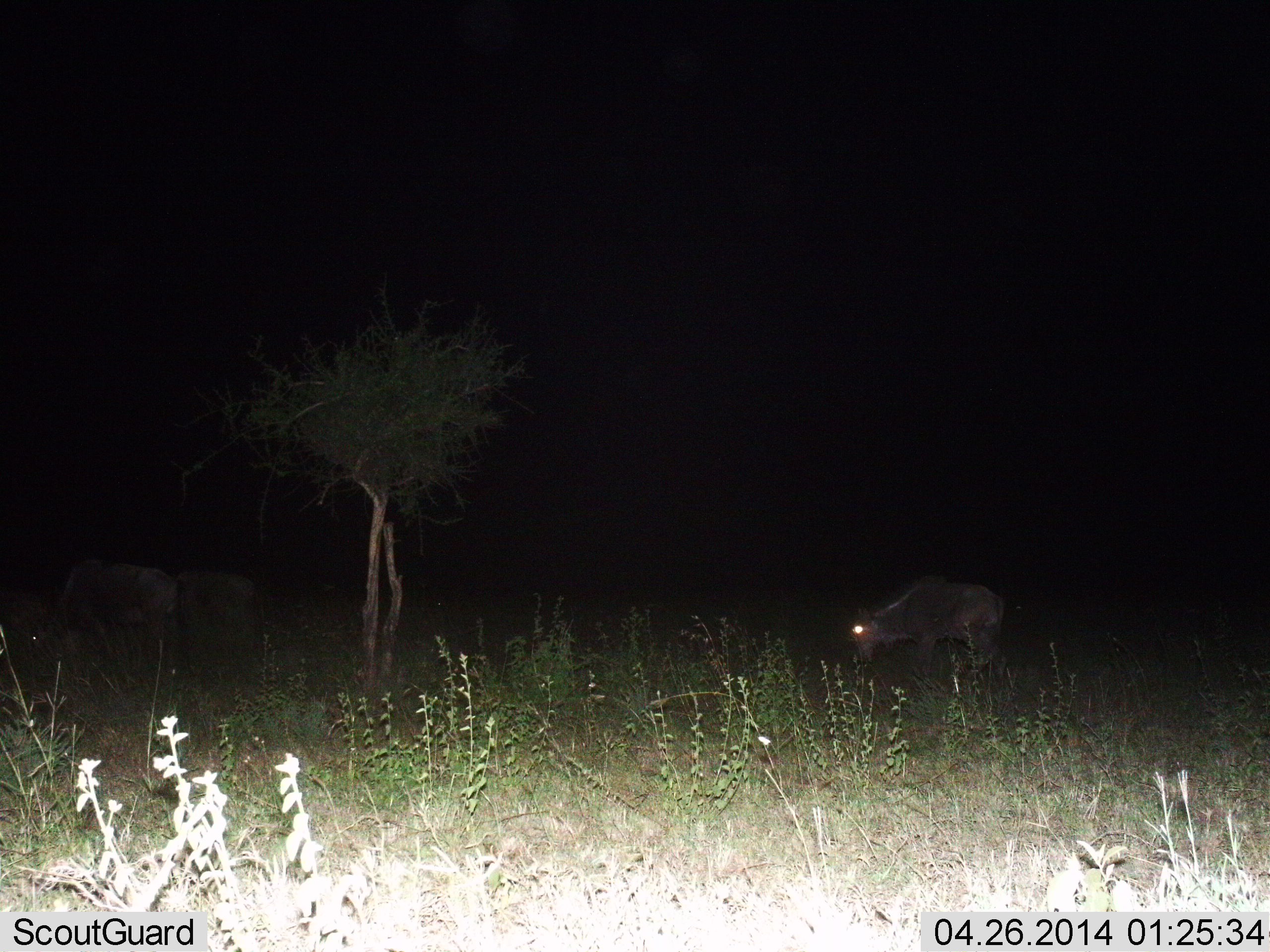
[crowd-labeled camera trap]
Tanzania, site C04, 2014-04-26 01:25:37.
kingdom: Animalia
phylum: Chordata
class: Mammalia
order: Artiodactyla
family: Bovidae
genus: Connochaetes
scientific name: Connochaetes taurinus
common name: blue wildebeest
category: wildebeest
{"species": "wildebeest (blue wildebeest) (Connochaetes taurinus)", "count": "3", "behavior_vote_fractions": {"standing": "20%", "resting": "0%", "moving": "0%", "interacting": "0%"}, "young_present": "0%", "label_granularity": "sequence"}